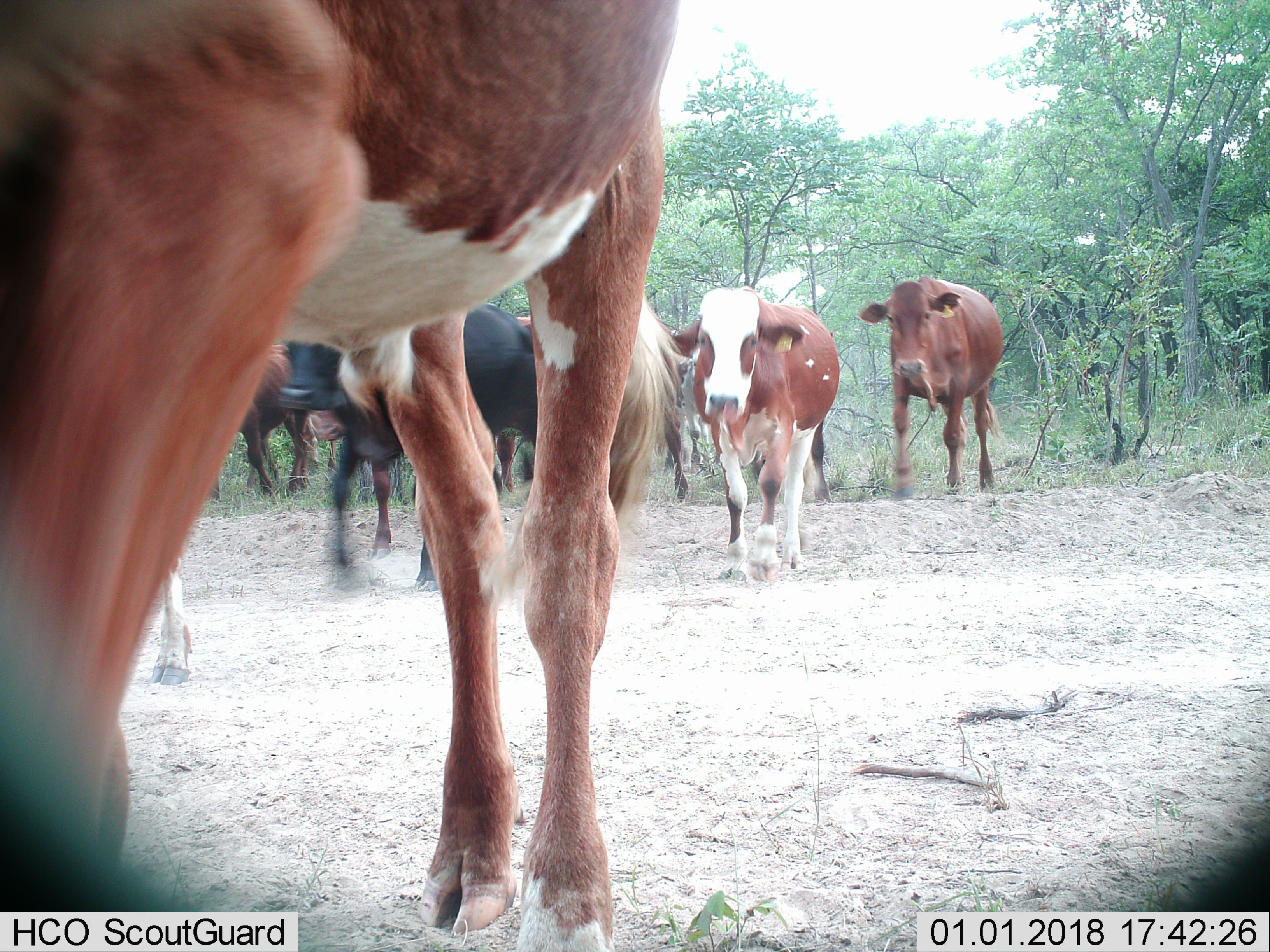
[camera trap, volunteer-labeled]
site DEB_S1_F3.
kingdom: Animalia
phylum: Chordata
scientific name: Vertebrata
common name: domestic animal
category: domesticanimal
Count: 9.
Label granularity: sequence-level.